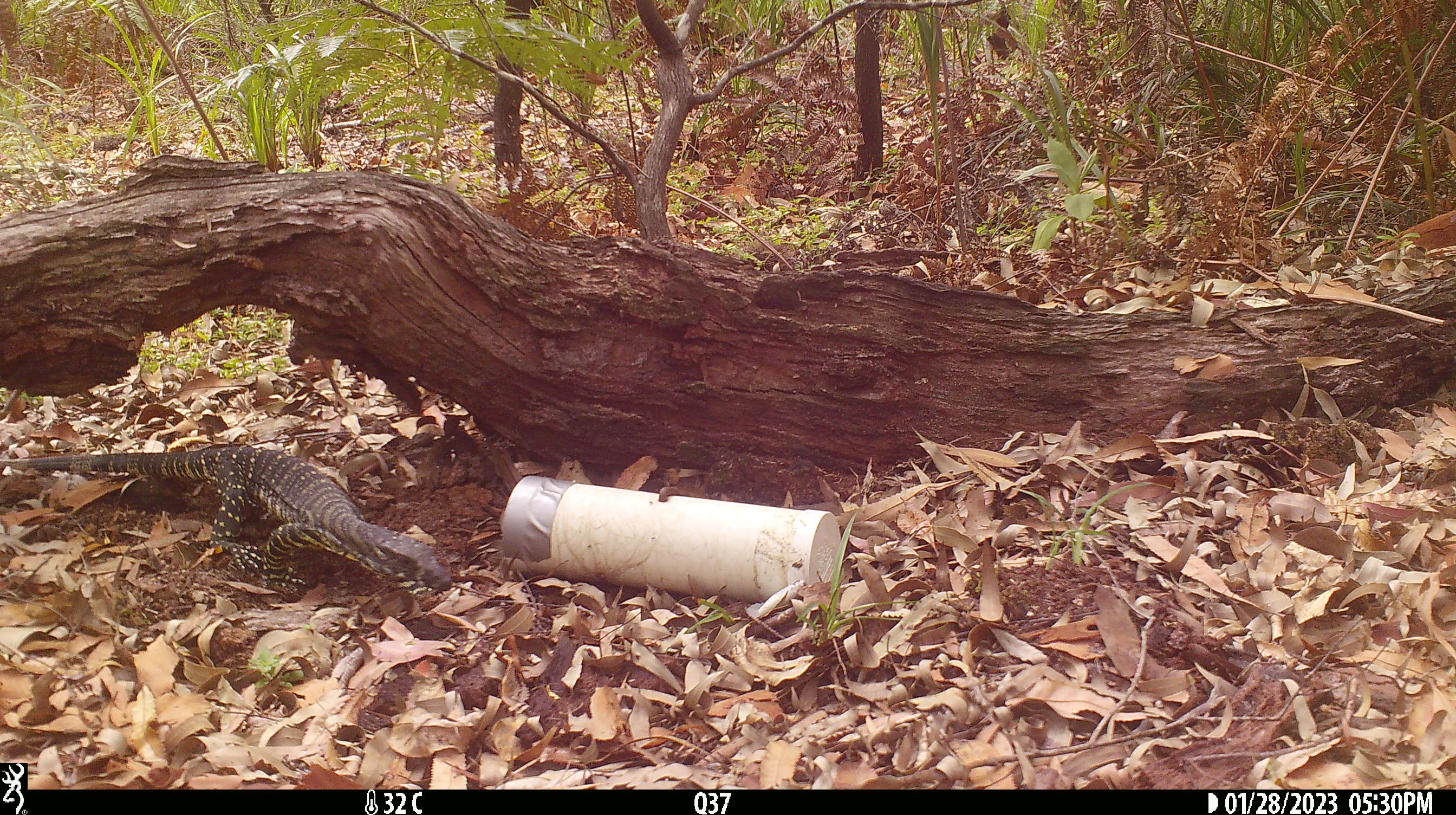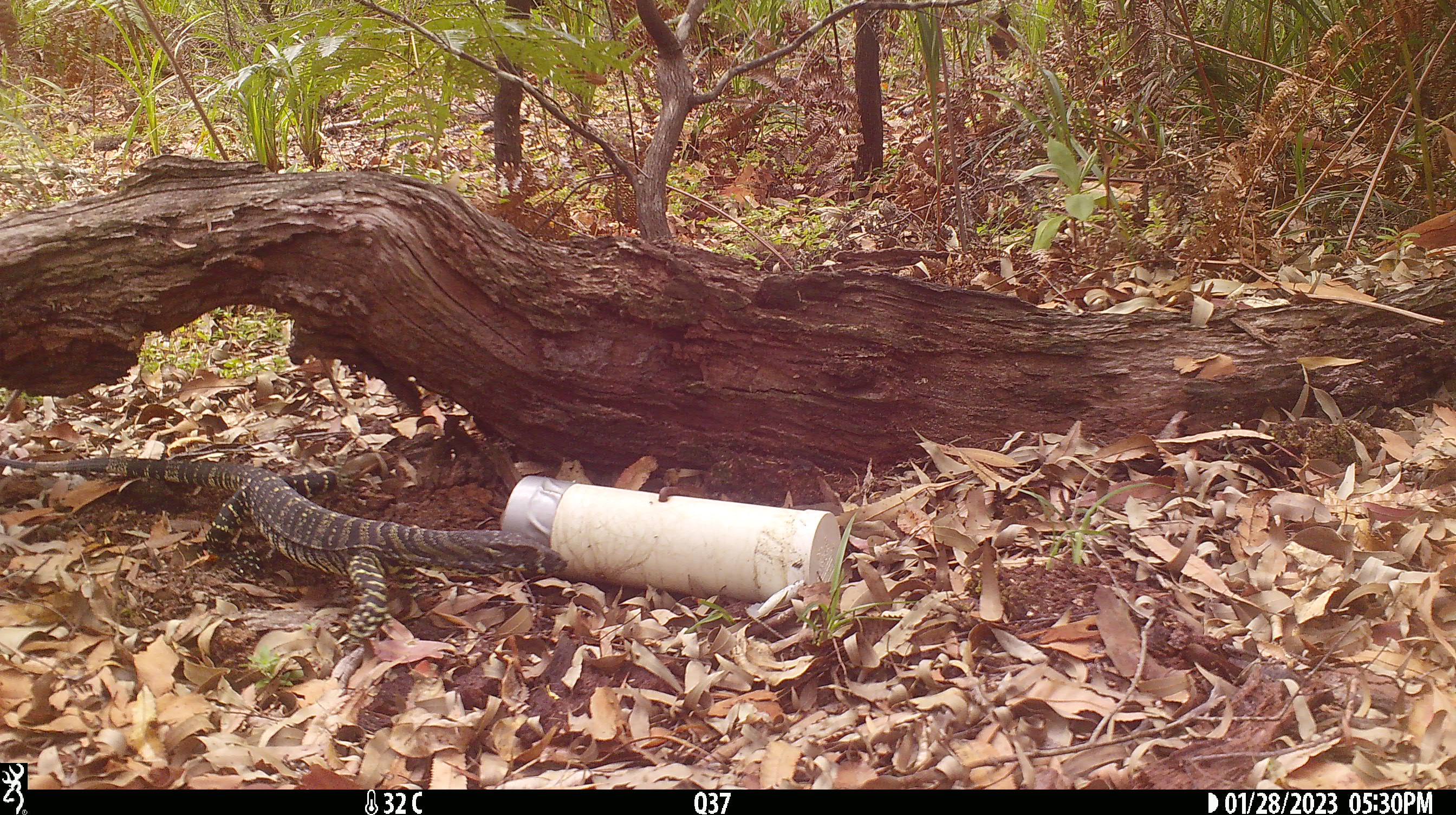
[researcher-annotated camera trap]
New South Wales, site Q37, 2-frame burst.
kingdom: Animalia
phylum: Chordata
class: Reptilia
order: Squamata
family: Varanidae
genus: Varanus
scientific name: Varanus varius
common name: lace monitor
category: goanna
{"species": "goanna (lace monitor) (Varanus varius)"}